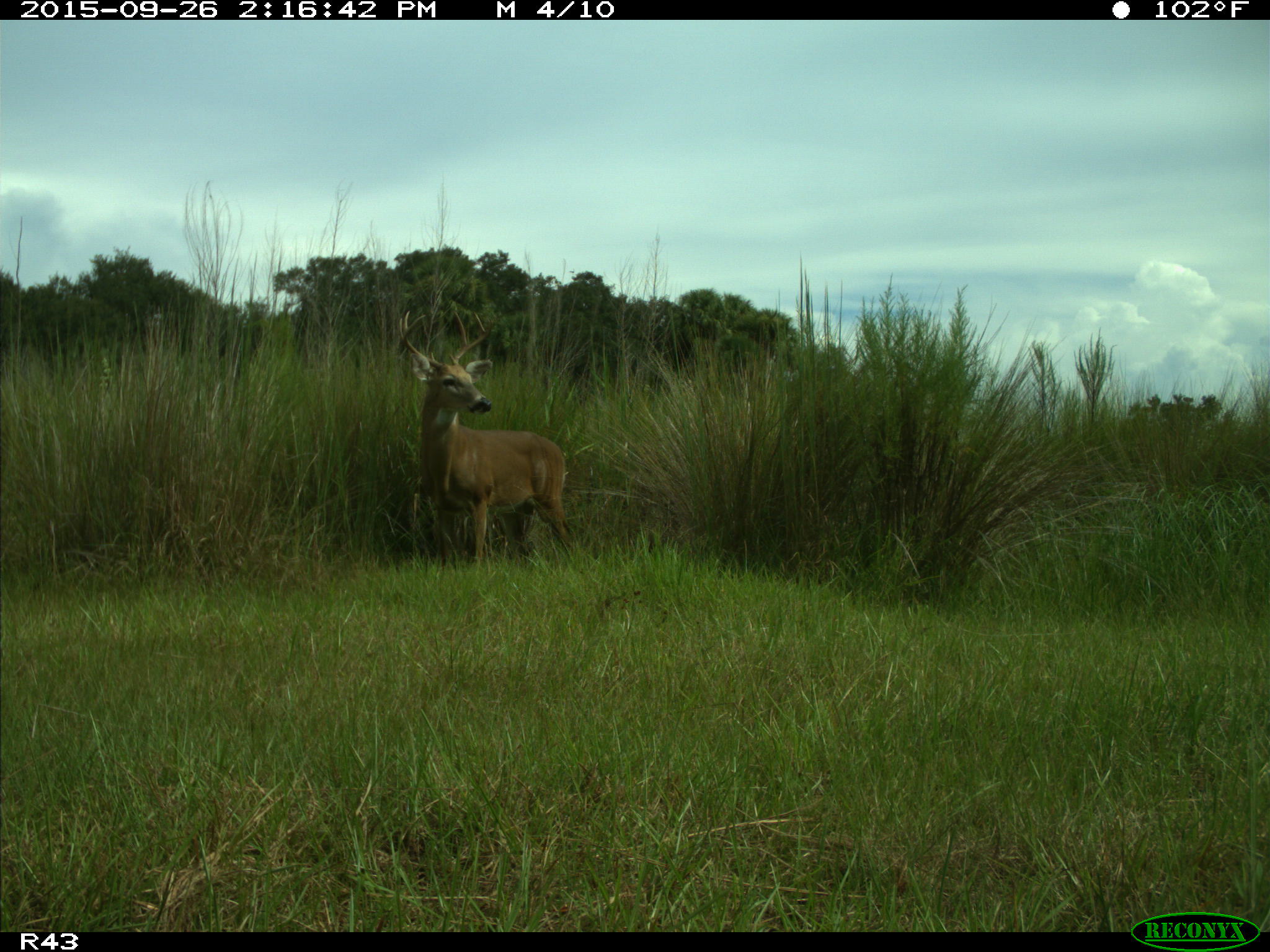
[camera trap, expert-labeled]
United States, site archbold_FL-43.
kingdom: Animalia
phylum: Chordata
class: Mammalia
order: Artiodactyla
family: Cervidae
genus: Odocoileus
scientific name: Odocoileus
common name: deer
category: unidentified deer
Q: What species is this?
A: Unidentified deer (deer) (Odocoileus).